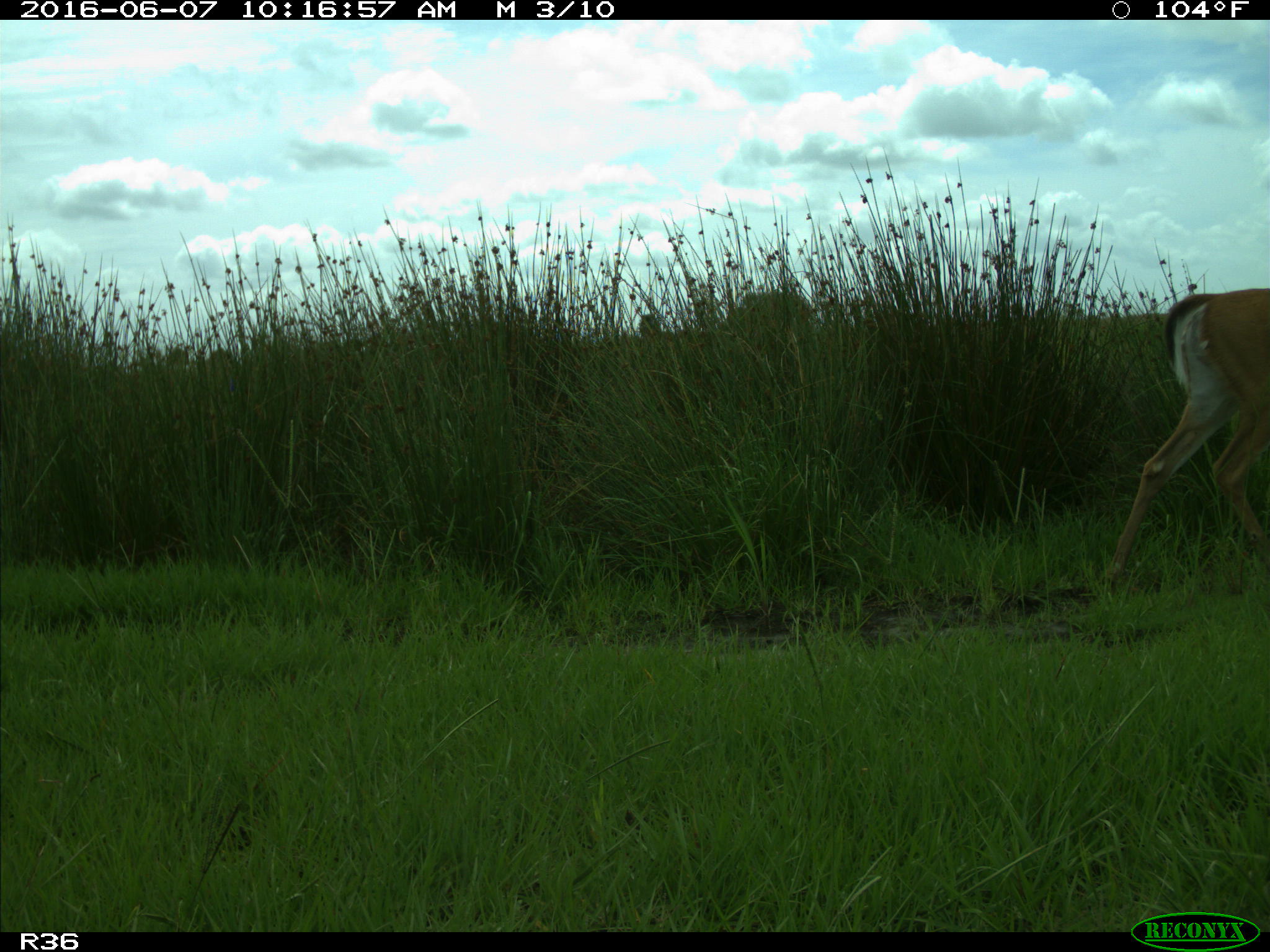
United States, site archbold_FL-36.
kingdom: Animalia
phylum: Chordata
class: Mammalia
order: Artiodactyla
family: Cervidae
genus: Odocoileus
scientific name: Odocoileus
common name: deer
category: unidentified deer